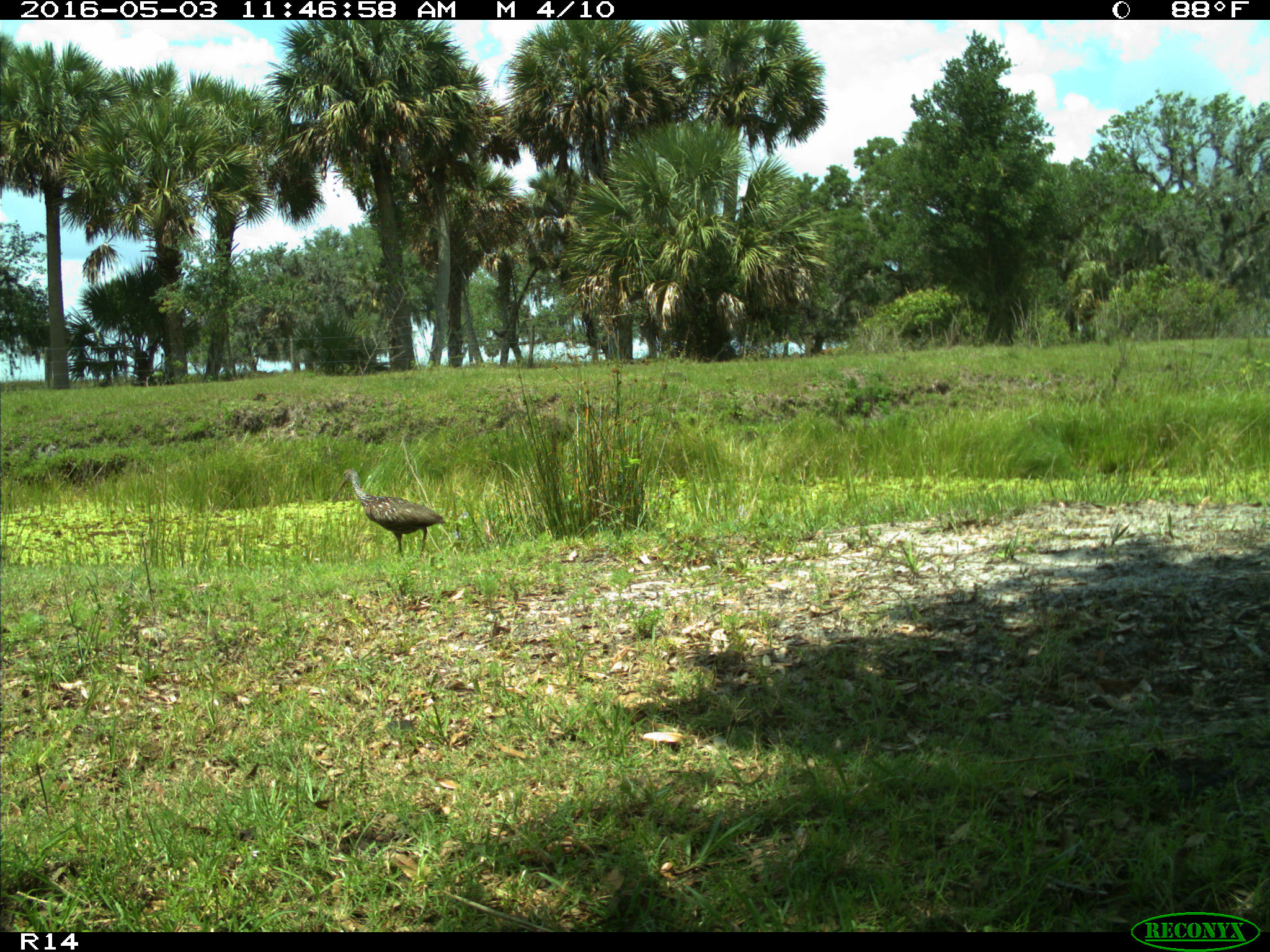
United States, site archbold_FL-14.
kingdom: Animalia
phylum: Chordata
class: Aves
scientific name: Aves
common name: birds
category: unidentified bird